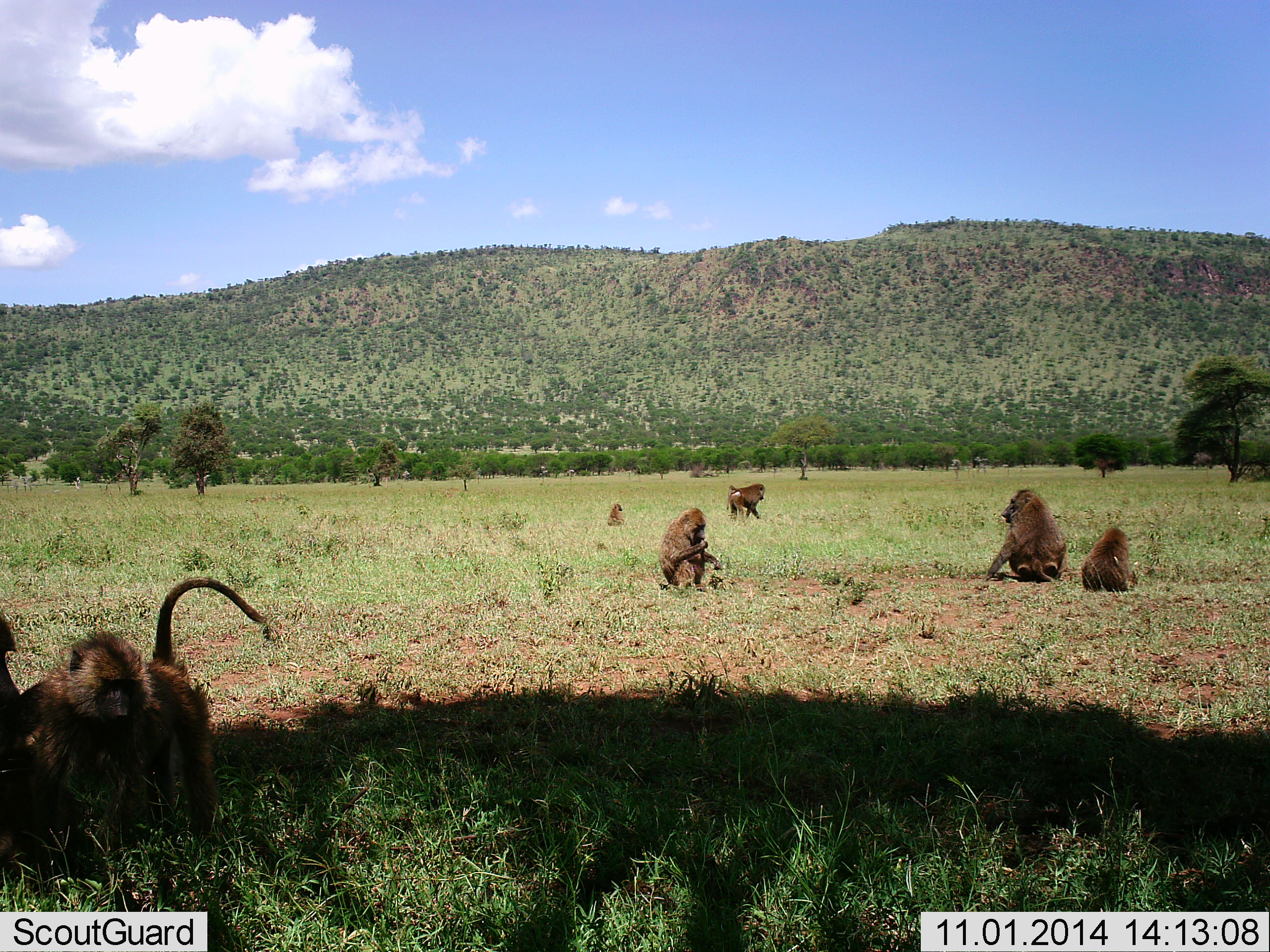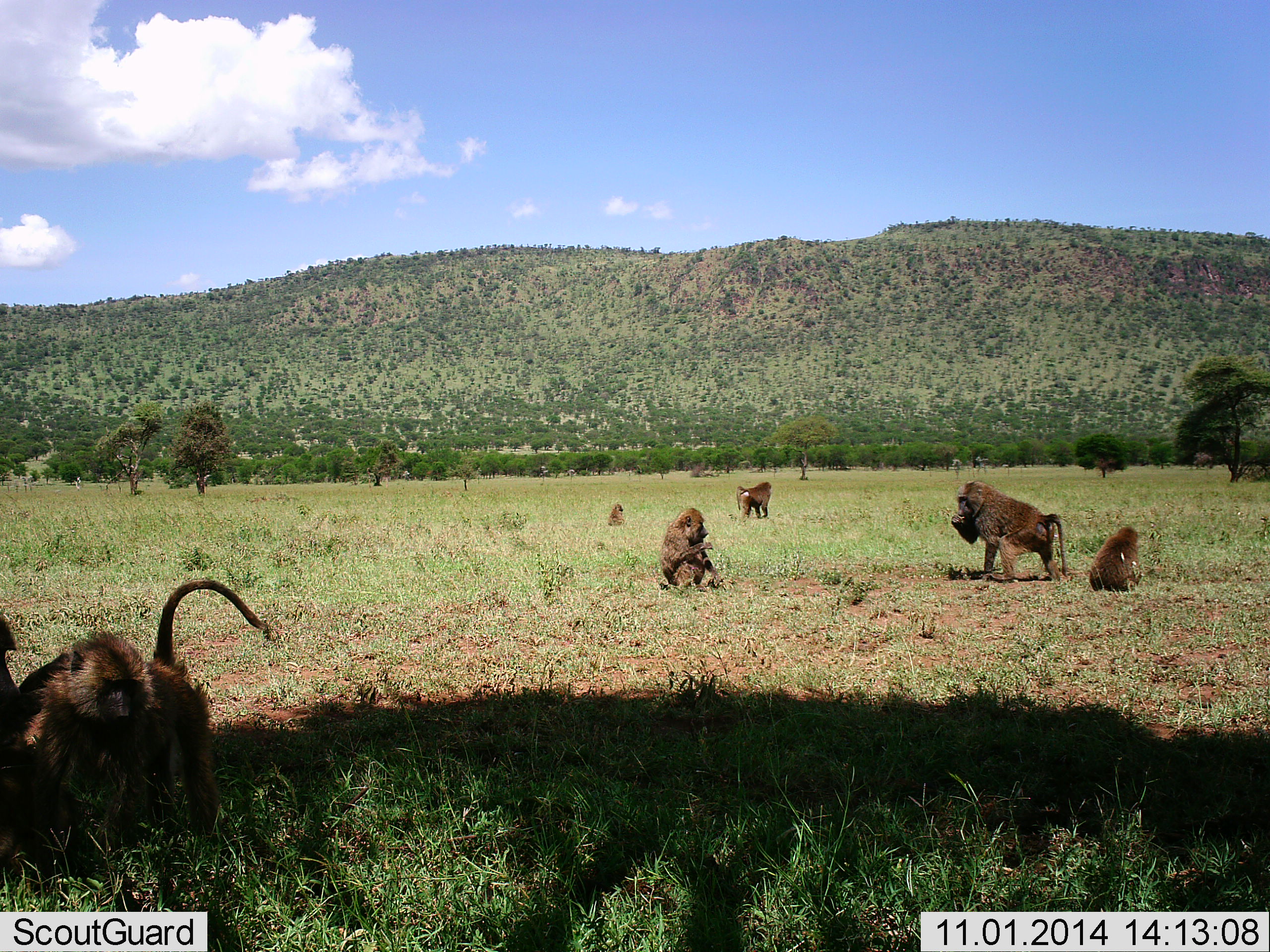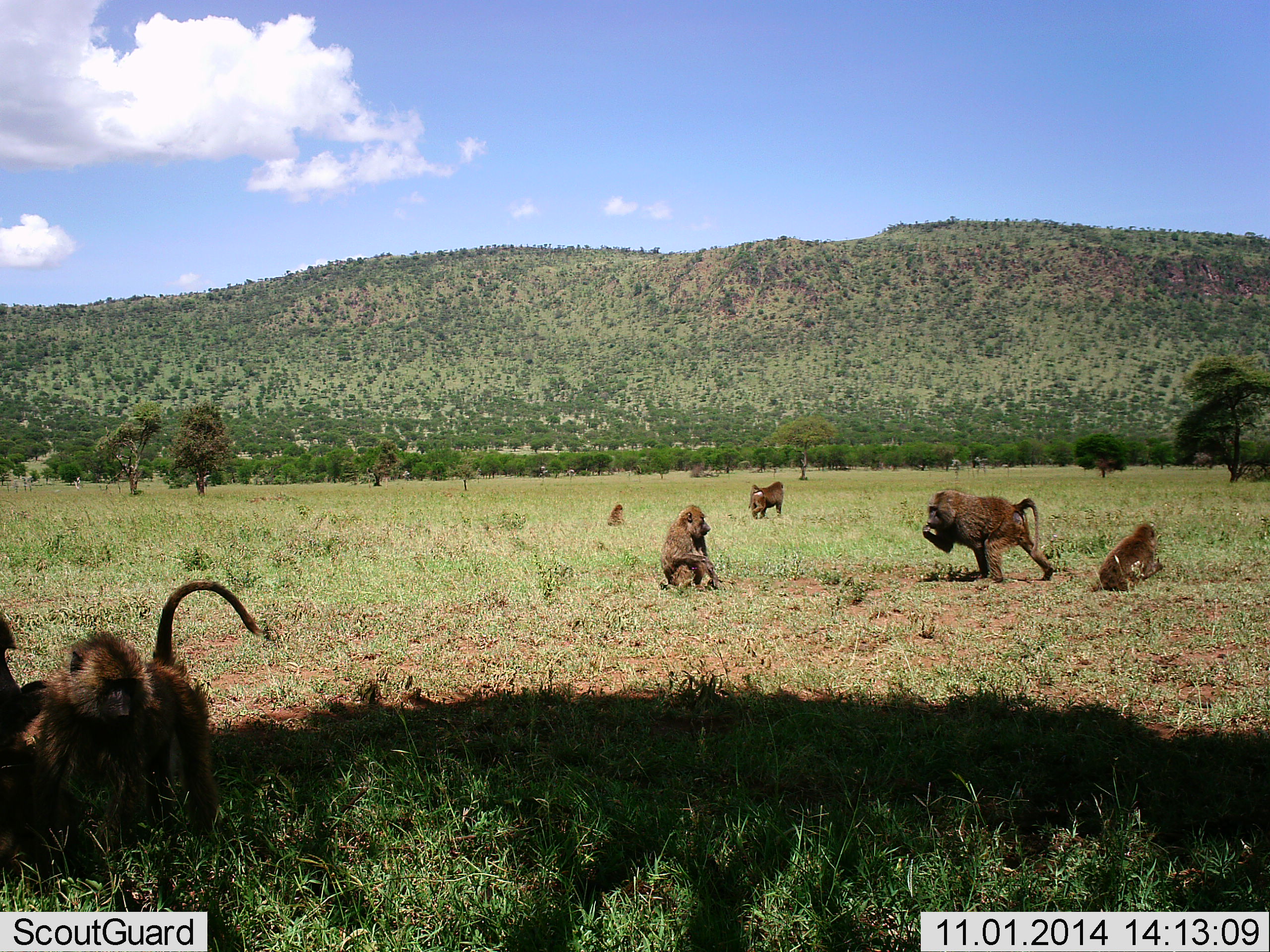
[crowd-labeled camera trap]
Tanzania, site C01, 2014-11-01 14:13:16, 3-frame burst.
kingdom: Animalia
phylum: Chordata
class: Mammalia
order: Primates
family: Cercopithecidae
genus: Papio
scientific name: Papio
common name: baboon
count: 7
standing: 10%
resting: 60%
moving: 90%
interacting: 50%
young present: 60%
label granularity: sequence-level